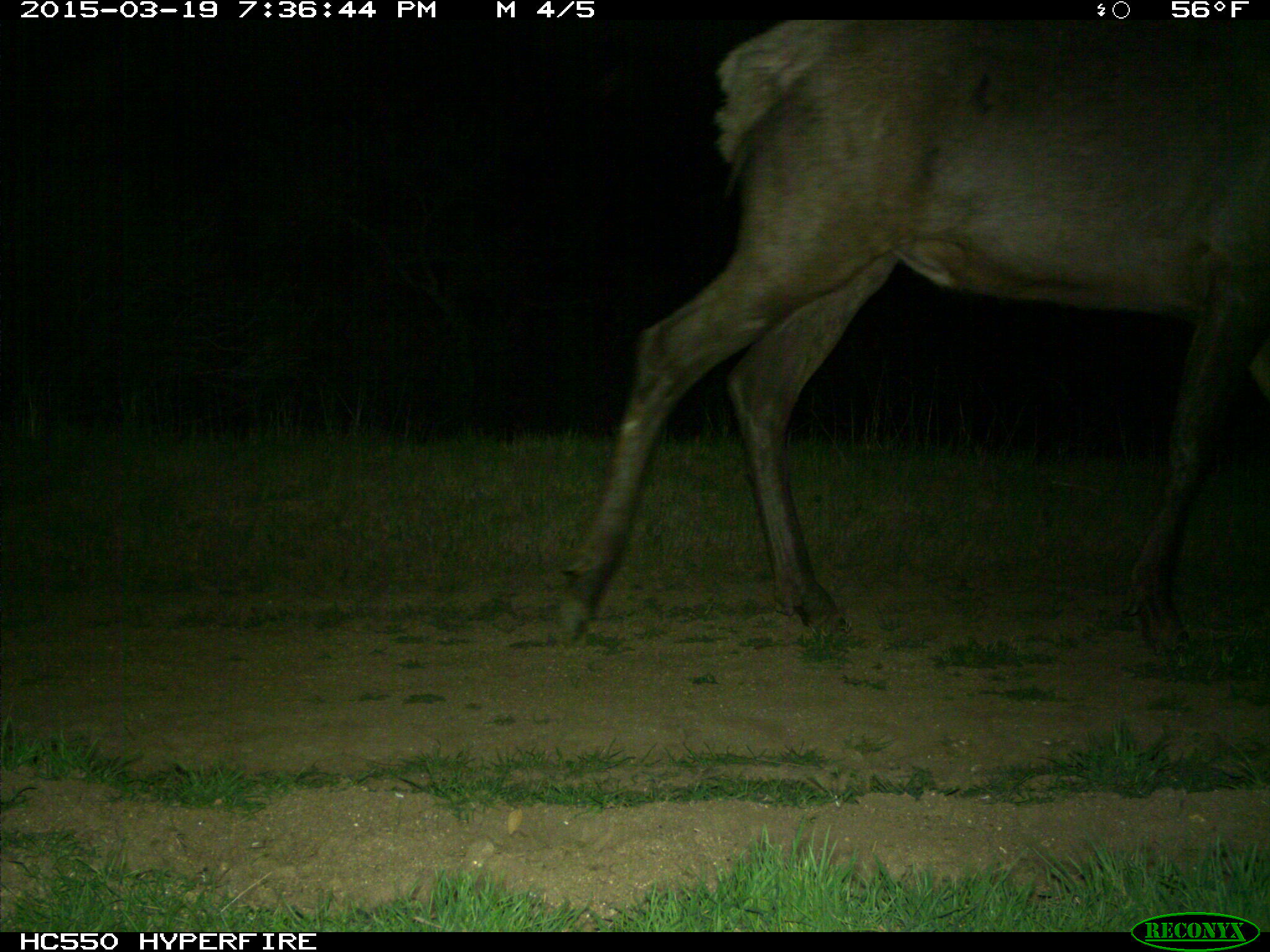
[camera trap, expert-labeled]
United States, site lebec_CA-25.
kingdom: Animalia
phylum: Chordata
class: Mammalia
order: Artiodactyla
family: Cervidae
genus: Cervus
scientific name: Cervus canadensis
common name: elk